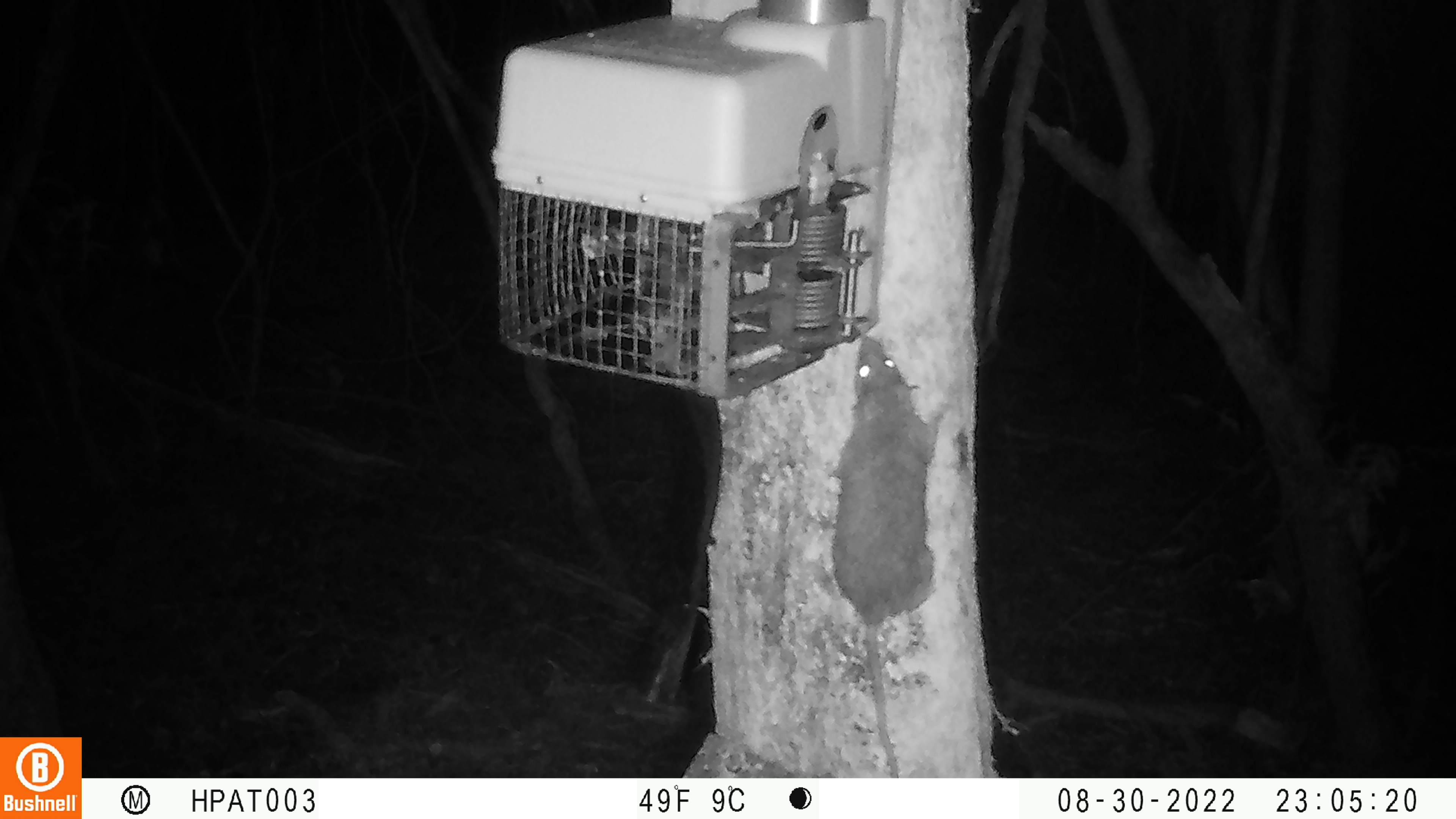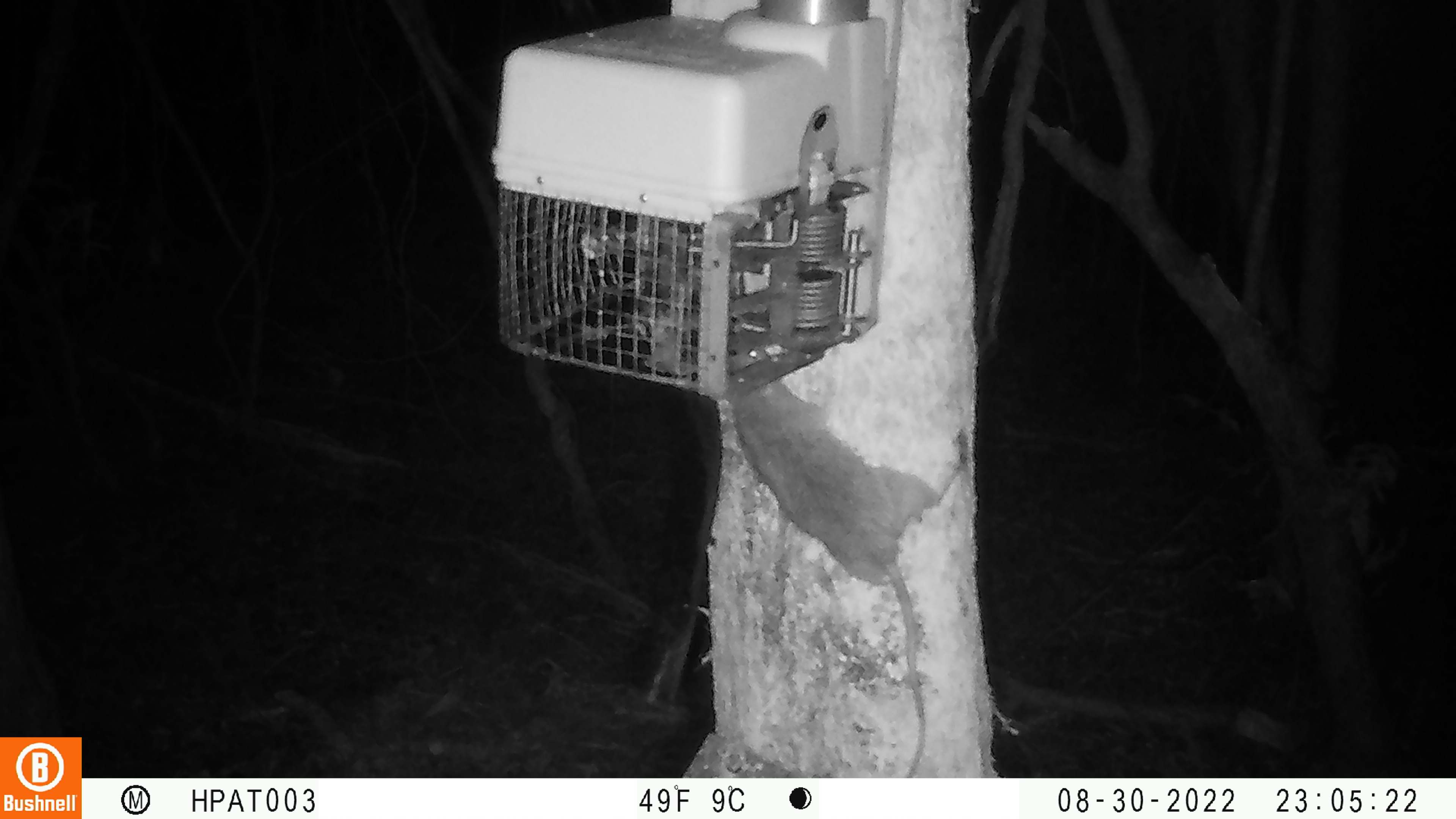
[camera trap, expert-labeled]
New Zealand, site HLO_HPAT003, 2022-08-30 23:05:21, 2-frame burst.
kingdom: Animalia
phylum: Chordata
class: Mammalia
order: Rodentia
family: Muridae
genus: Rattus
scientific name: Rattus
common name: rat